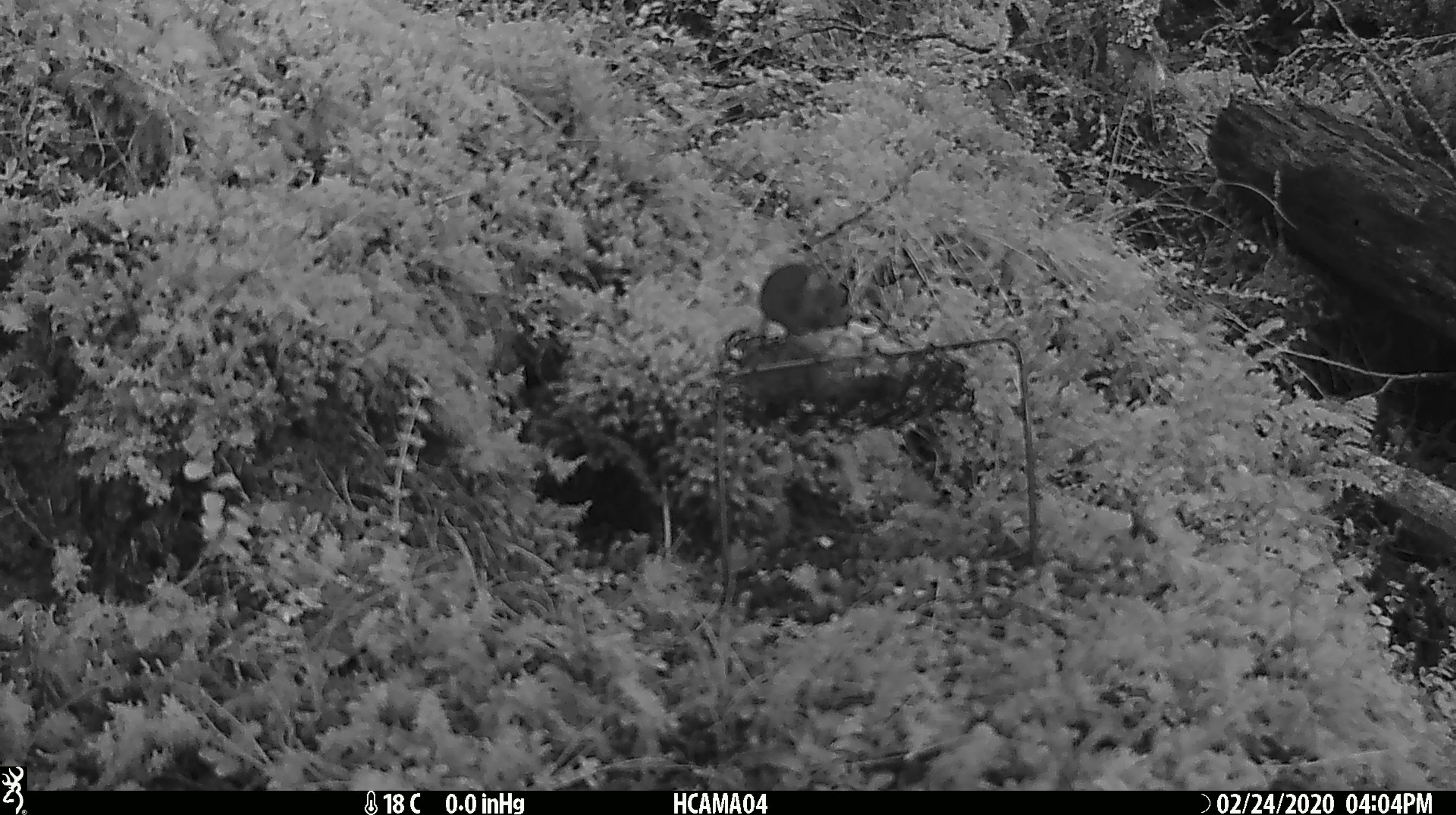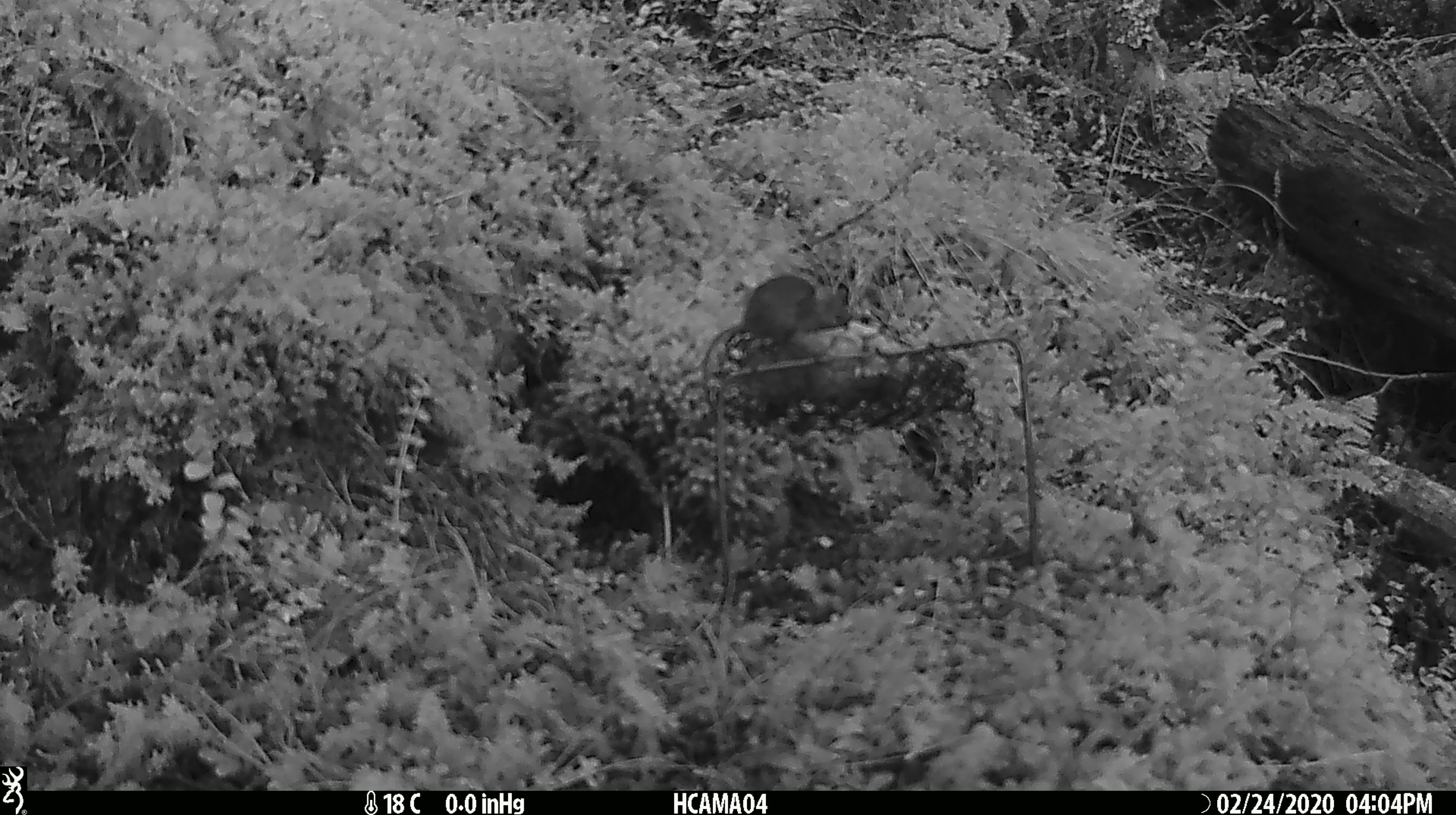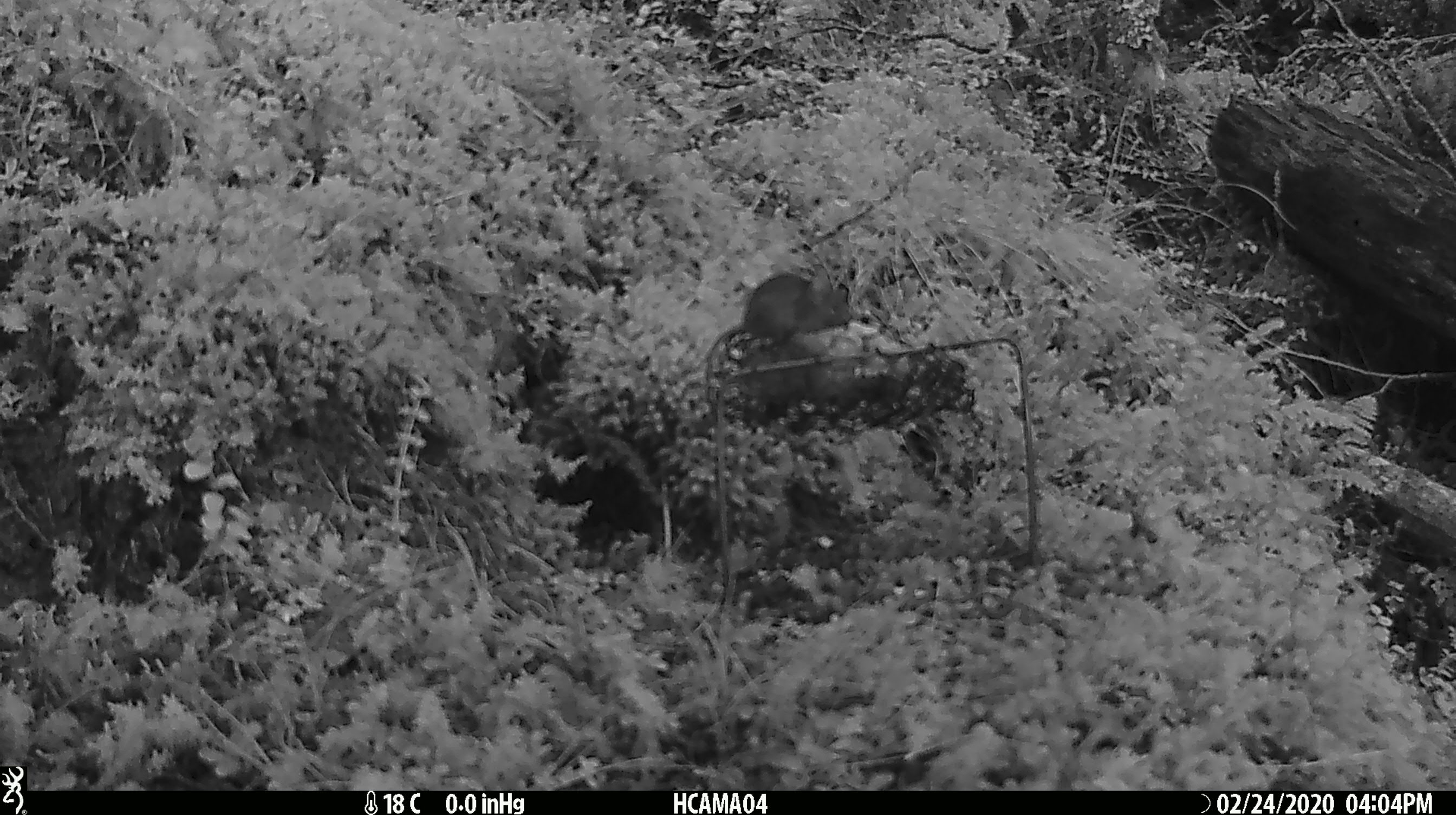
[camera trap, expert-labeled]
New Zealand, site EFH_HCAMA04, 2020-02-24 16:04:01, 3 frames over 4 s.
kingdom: Animalia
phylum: Chordata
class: Mammalia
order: Rodentia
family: Muridae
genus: Mus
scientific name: Mus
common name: mouse